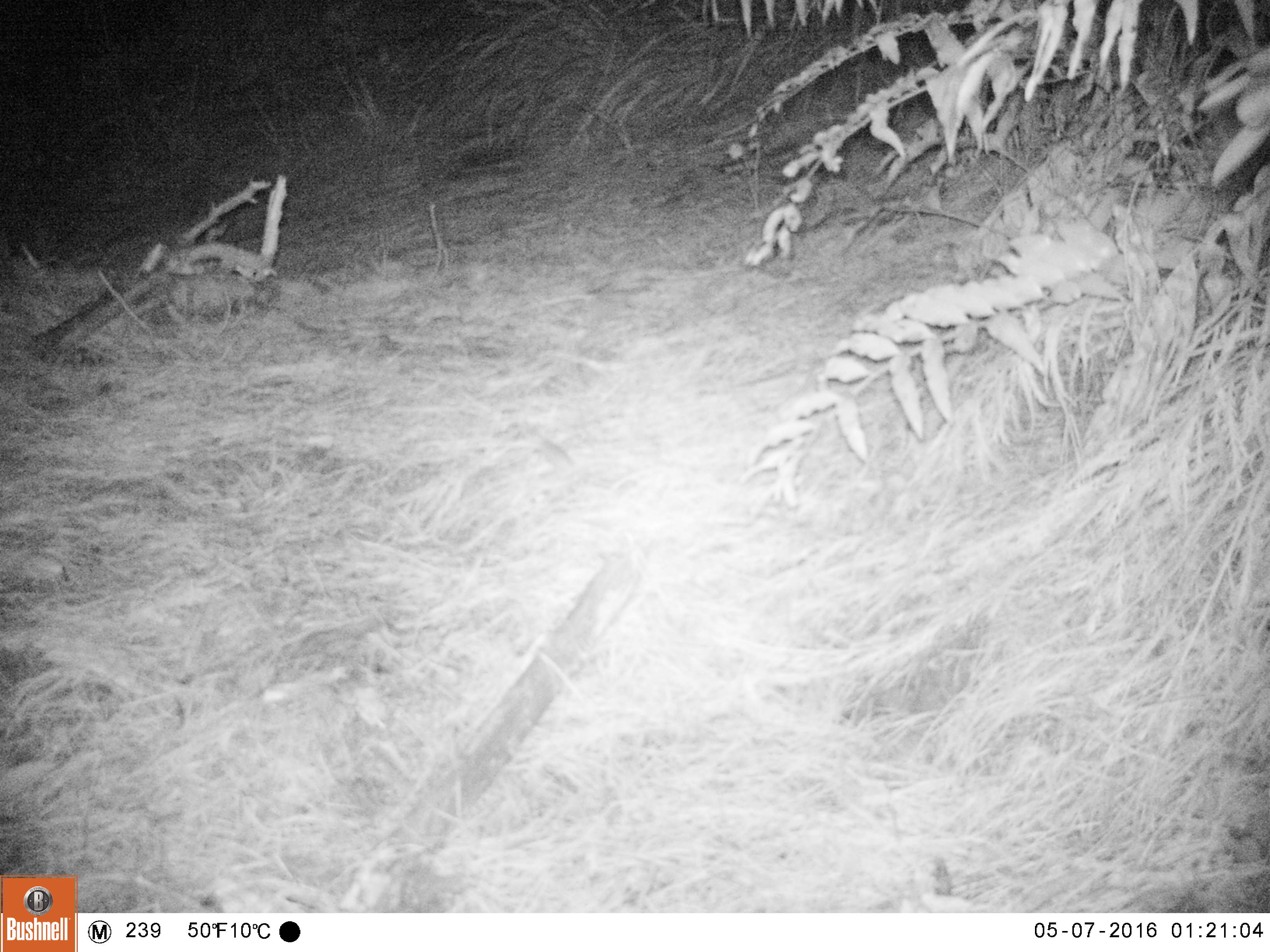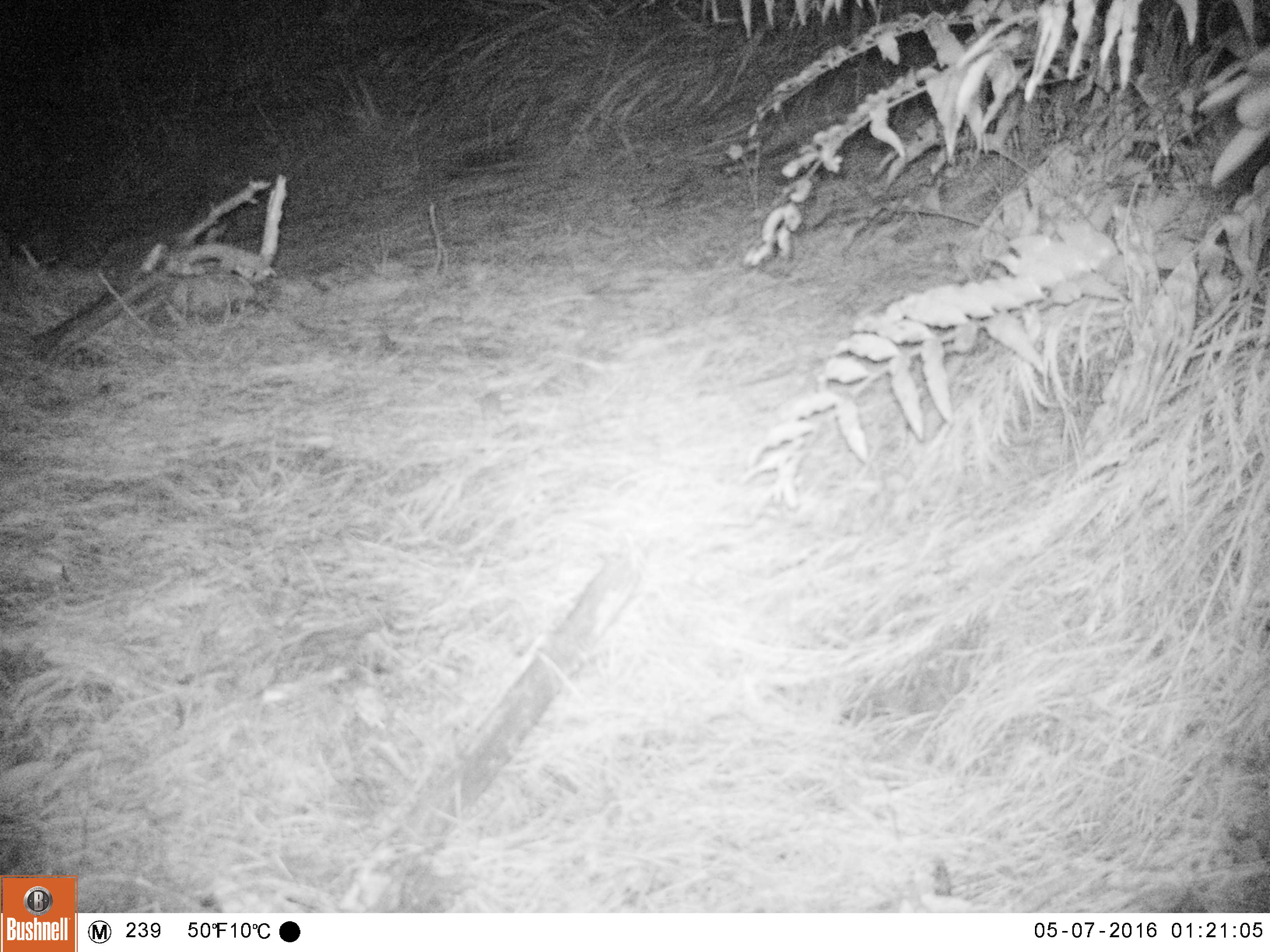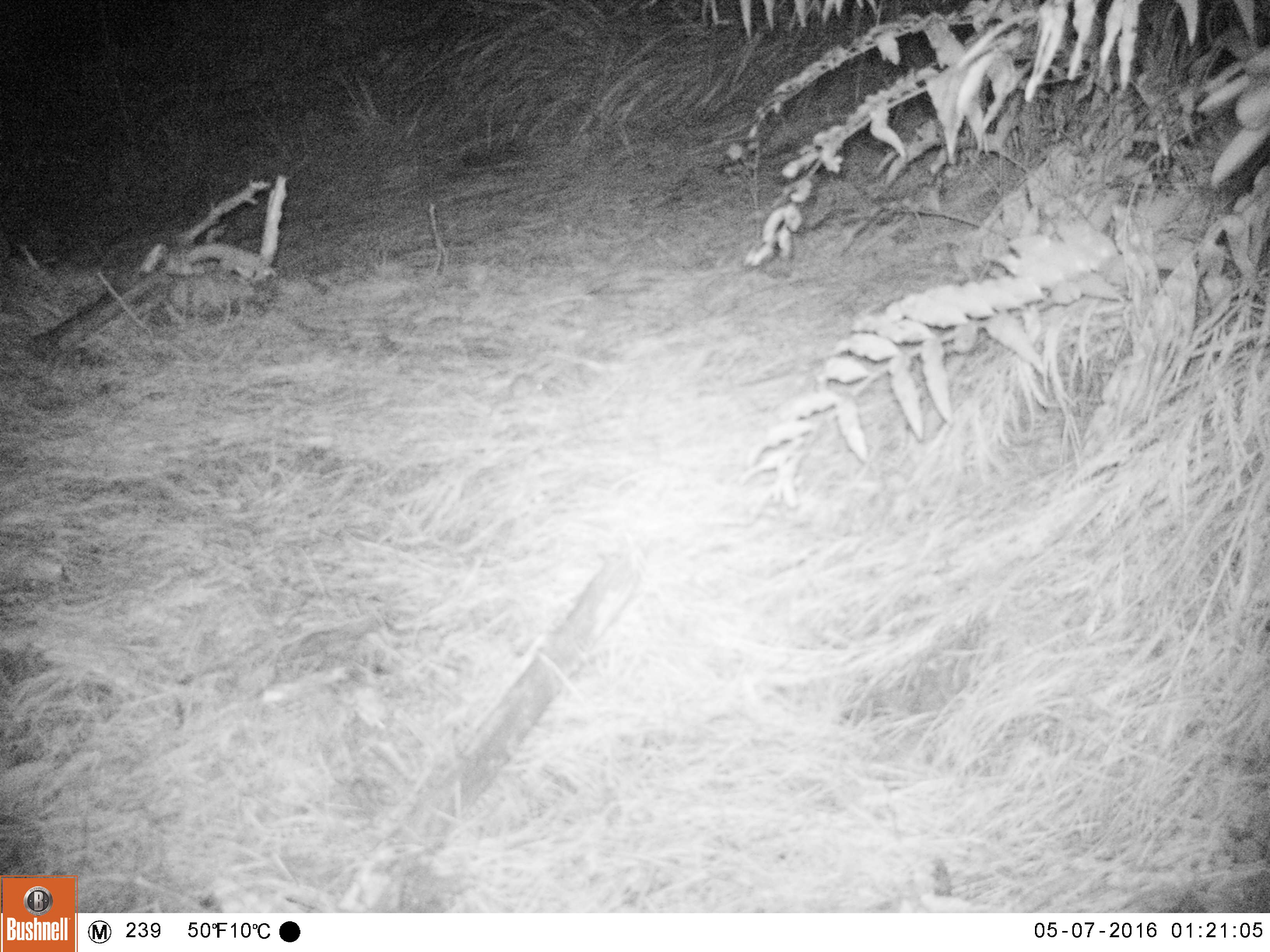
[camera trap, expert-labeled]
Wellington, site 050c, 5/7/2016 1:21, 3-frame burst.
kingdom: Animalia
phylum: Chordata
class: Mammalia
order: Rodentia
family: Muridae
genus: Mus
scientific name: Mus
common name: mouse